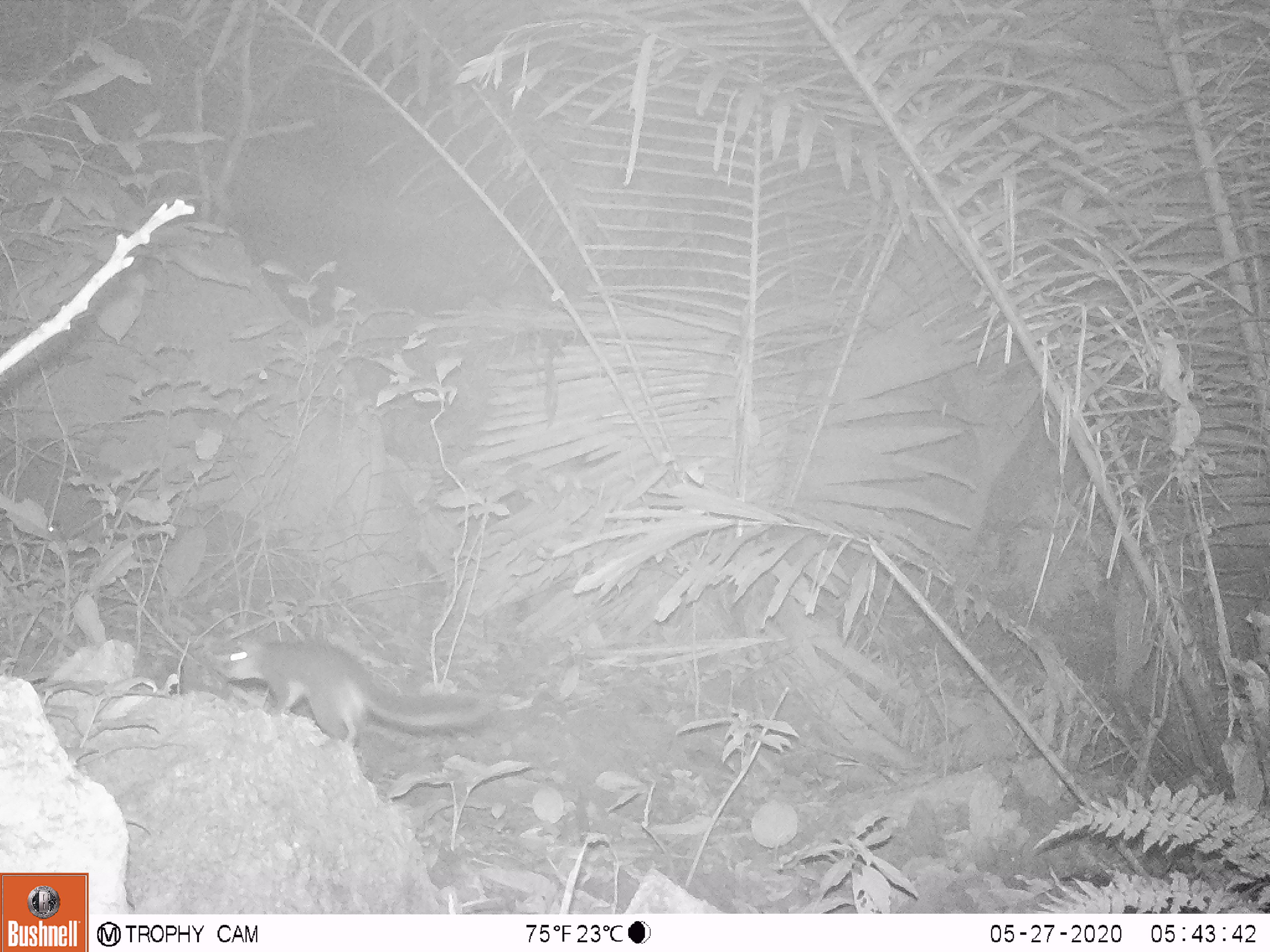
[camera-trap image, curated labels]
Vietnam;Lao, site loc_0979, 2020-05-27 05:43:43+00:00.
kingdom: Animalia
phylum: Chordata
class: Mammalia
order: Carnivora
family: Mustelidae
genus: Melogale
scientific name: Melogale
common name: ferret badger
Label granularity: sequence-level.